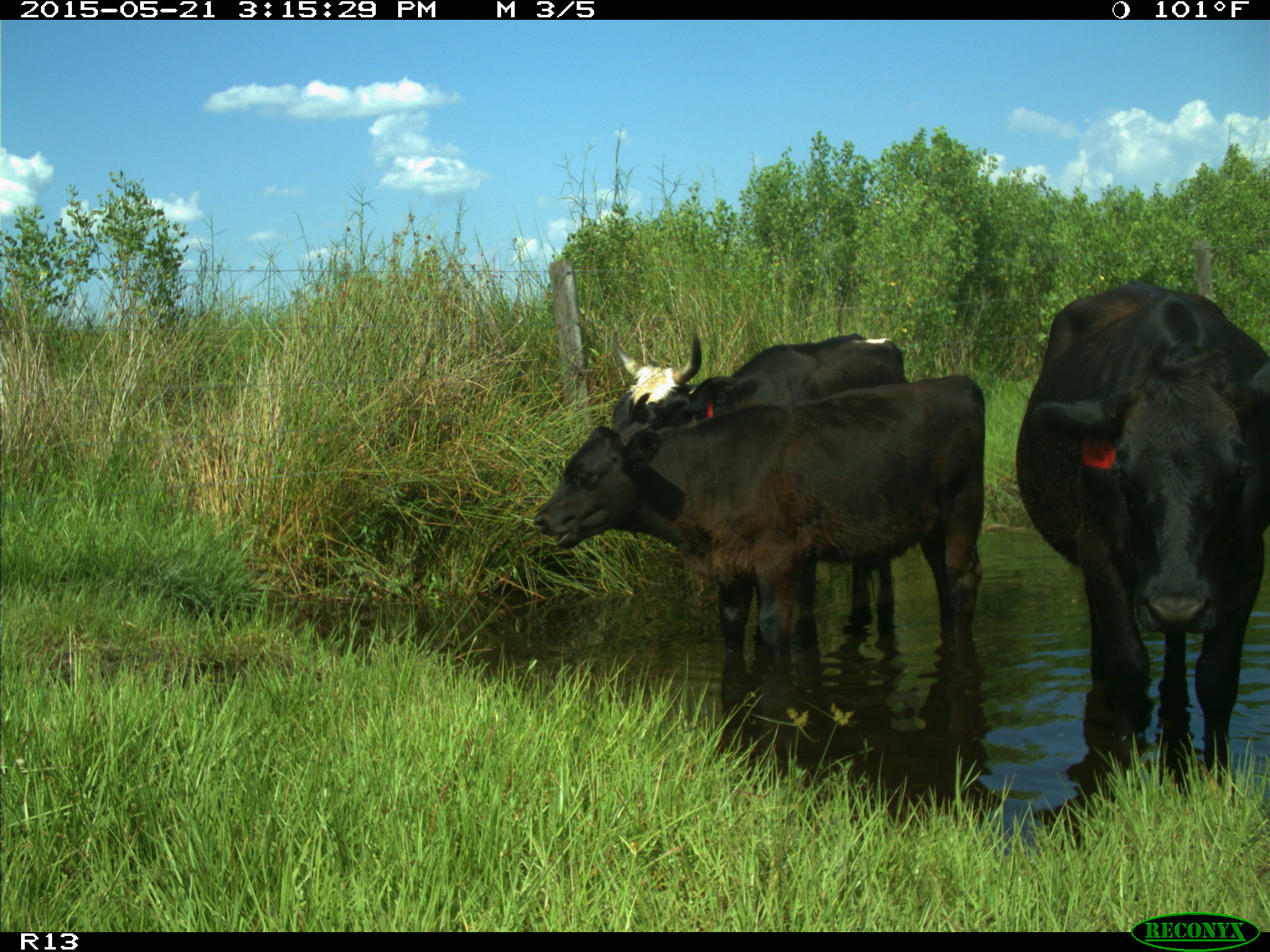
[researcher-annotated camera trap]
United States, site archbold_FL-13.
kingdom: Animalia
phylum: Chordata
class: Mammalia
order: Artiodactyla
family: Bovidae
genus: Bos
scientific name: Bos taurus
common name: domestic cow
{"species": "Bos taurus (domestic cow)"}